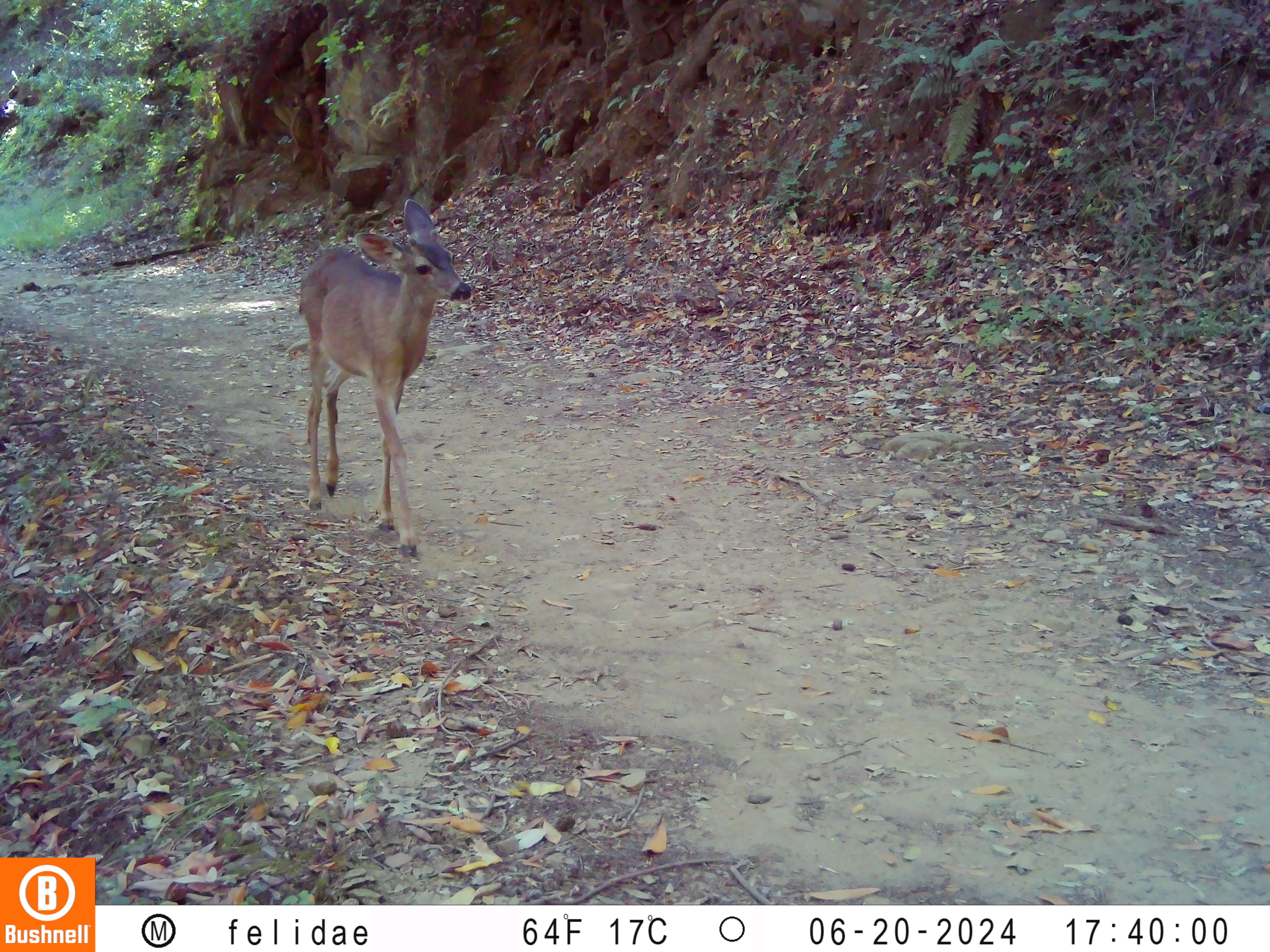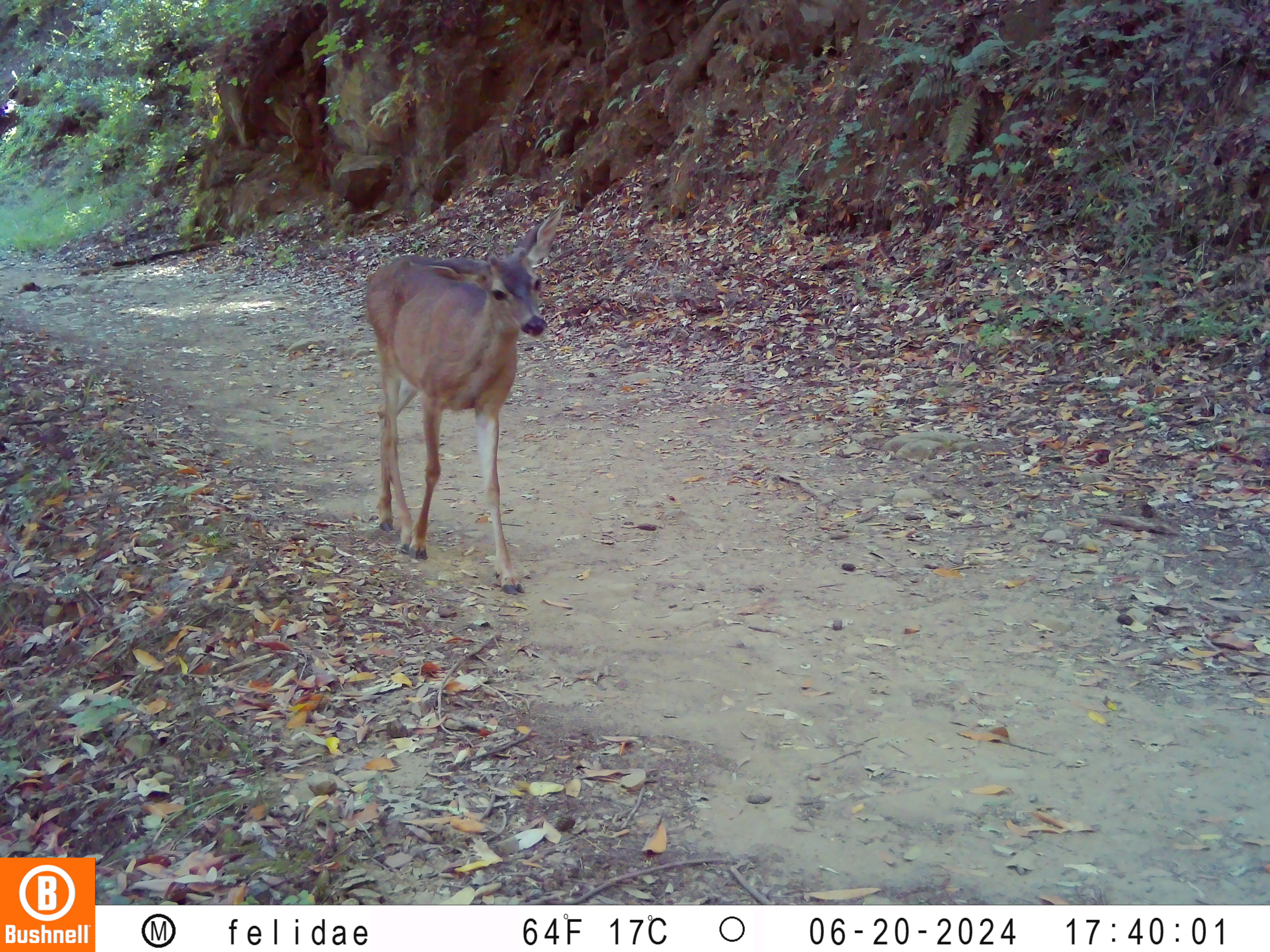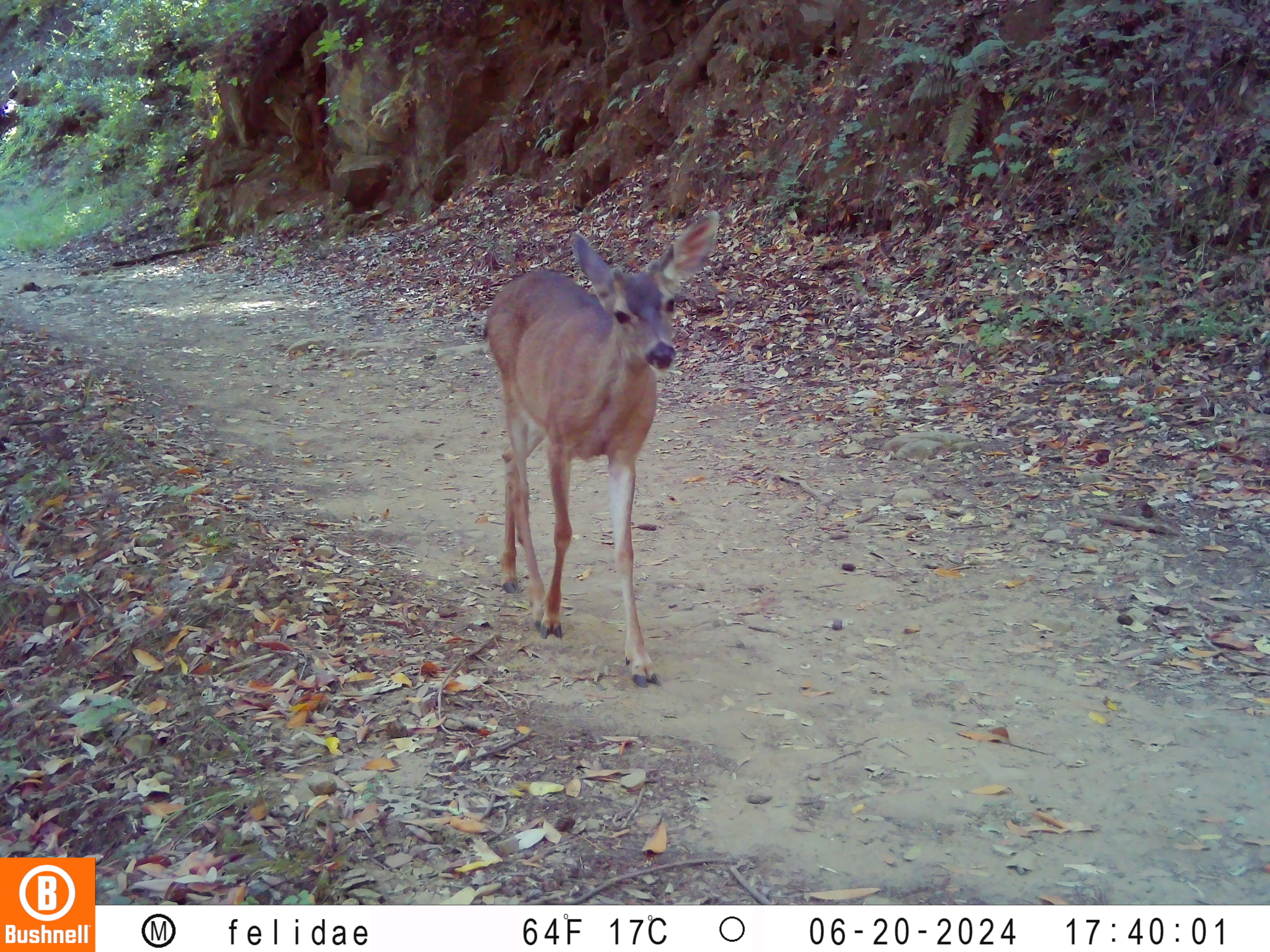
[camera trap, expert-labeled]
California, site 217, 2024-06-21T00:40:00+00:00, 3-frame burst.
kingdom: Animalia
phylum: Chordata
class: Mammalia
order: Artiodactyla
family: Cervidae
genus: Odocoileus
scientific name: Odocoileus hemionus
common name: mule deer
Mule deer (Odocoileus hemionus).